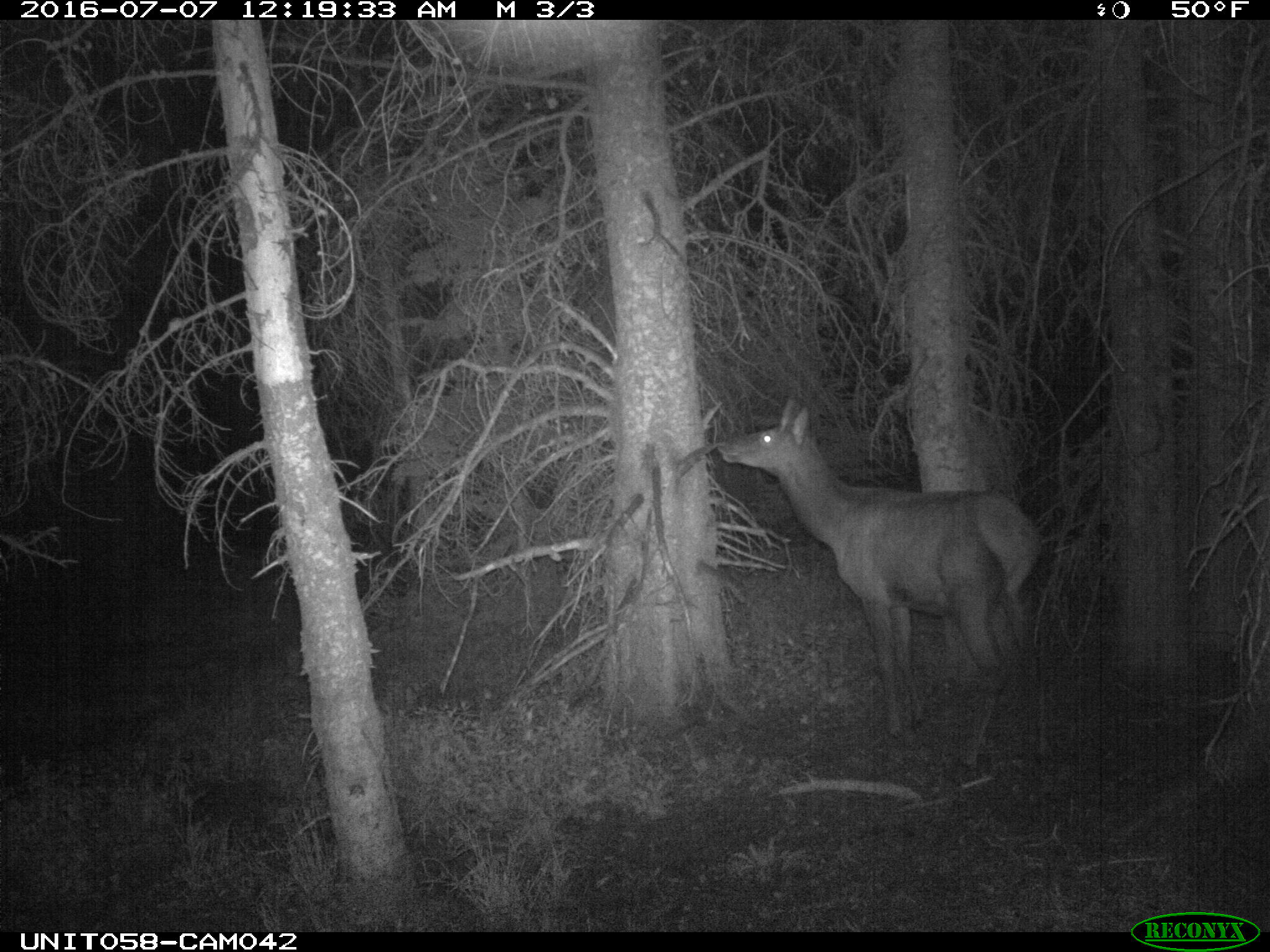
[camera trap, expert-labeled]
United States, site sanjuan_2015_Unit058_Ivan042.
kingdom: Animalia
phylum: Chordata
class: Mammalia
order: Artiodactyla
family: Cervidae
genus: Cervus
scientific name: Cervus elaphus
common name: red deer